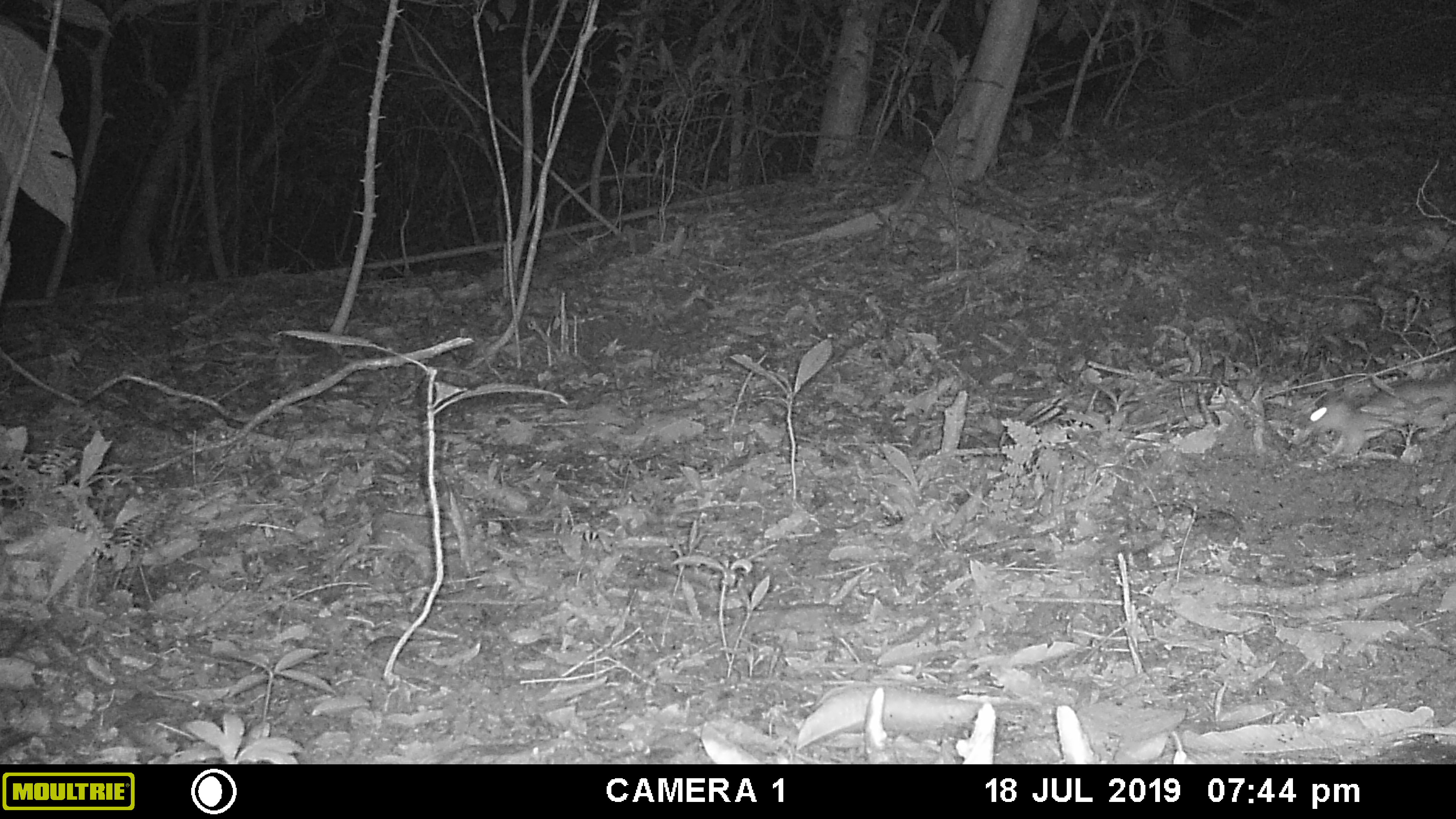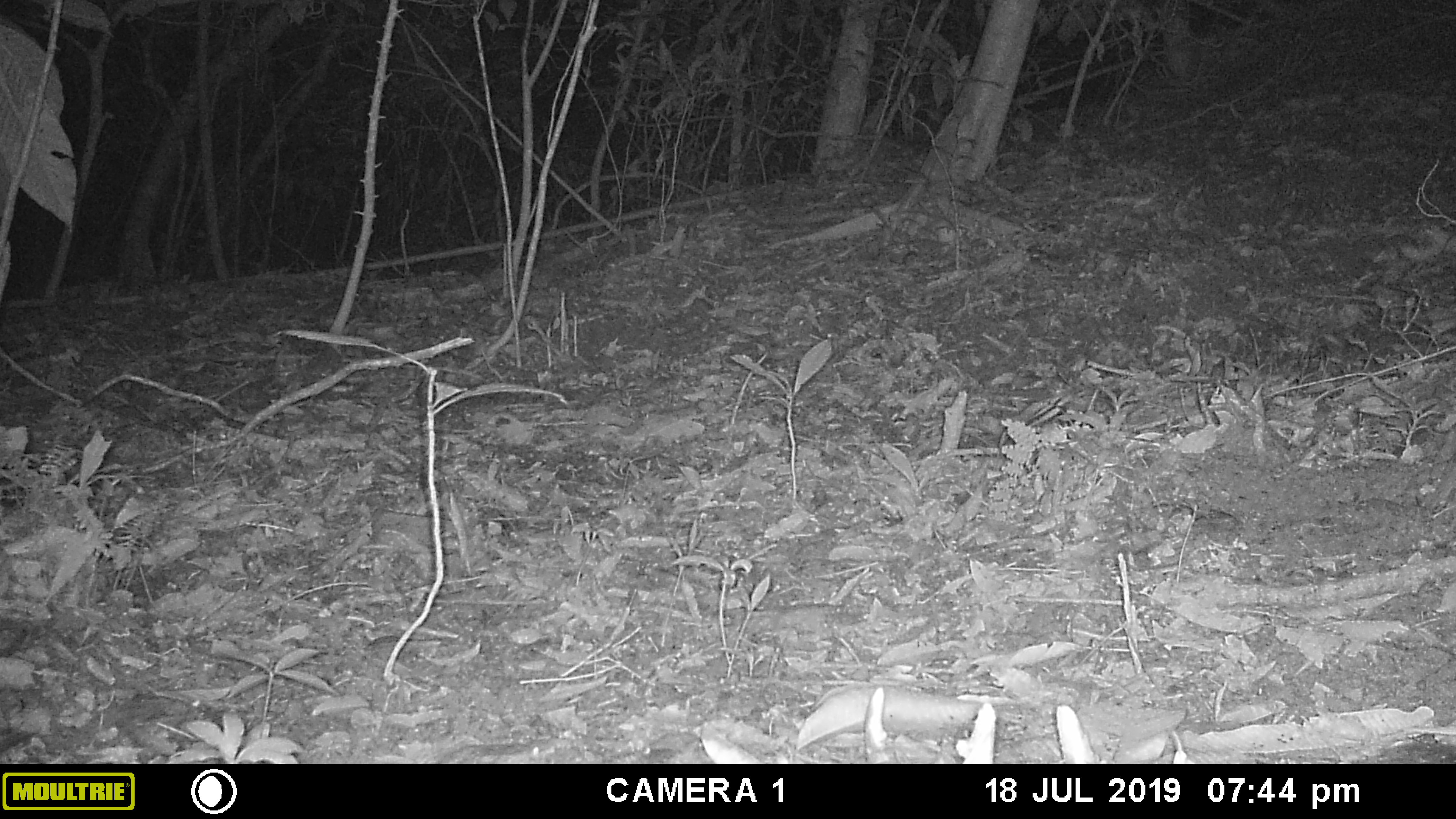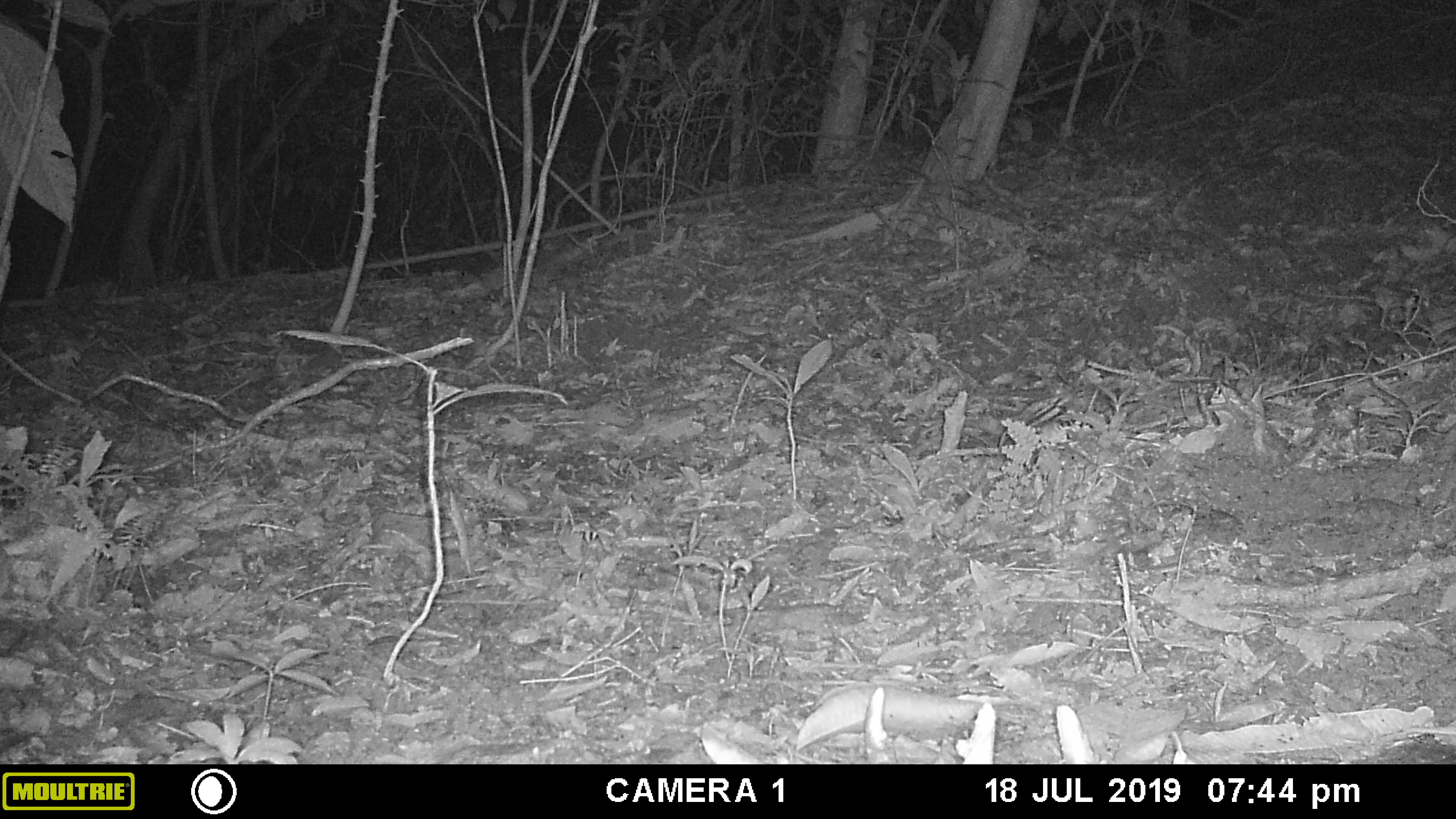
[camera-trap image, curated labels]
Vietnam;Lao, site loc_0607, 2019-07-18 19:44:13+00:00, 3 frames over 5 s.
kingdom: Animalia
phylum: Chordata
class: Mammalia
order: Rodentia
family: Muridae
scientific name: Muridae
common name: old-world mice and rats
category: unidentified murid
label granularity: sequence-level